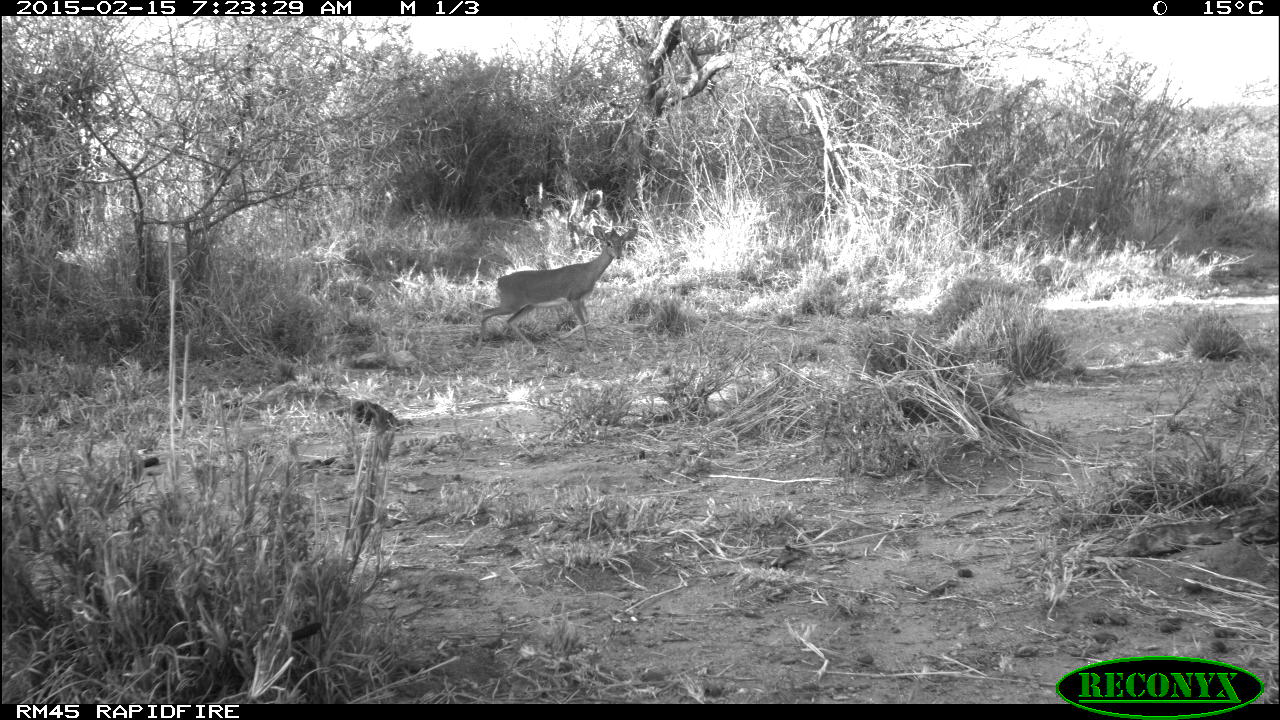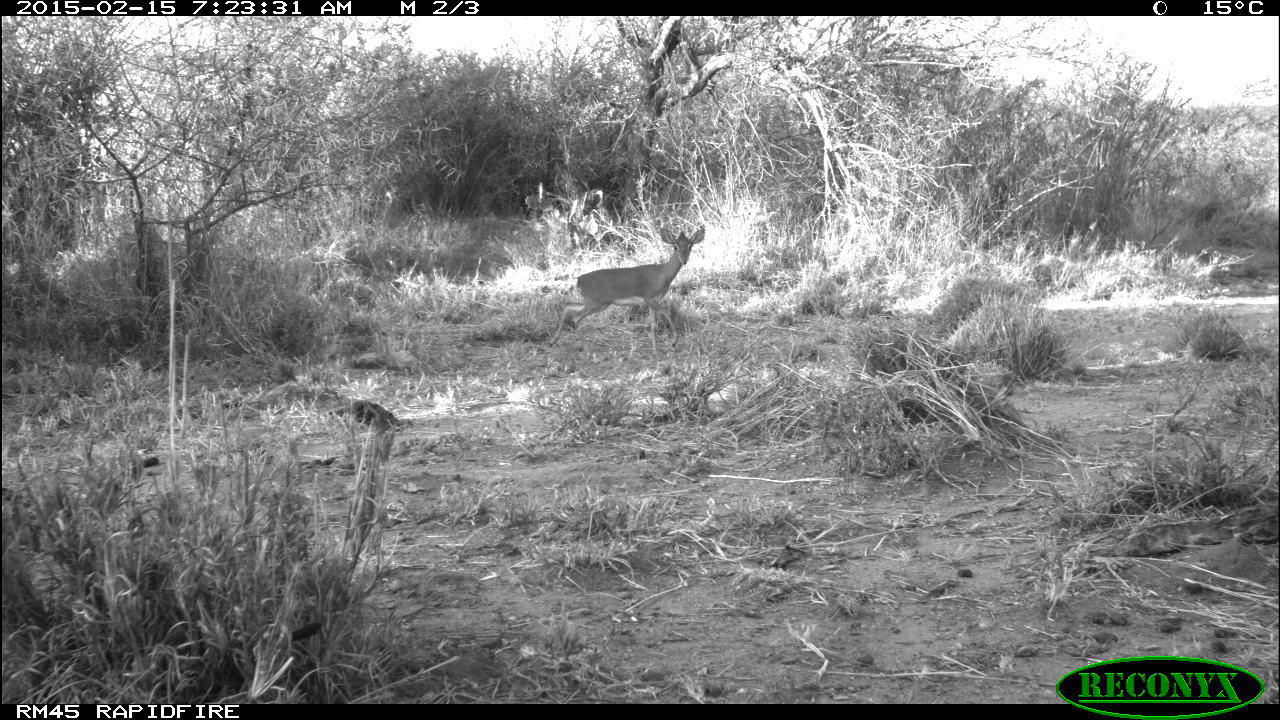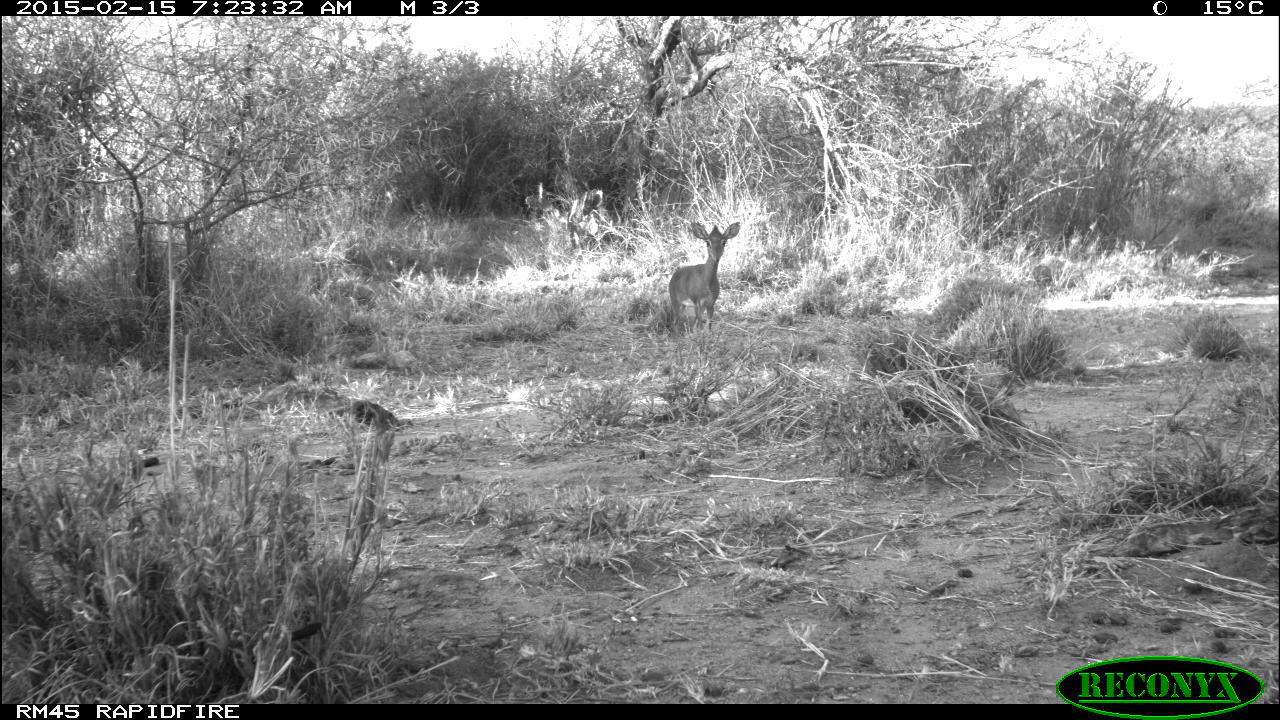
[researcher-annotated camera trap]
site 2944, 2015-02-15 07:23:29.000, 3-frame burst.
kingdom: Animalia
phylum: Chordata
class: Mammalia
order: Artiodactyla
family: Bovidae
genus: Madoqua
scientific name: Madoqua guentheri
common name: günther's dik-dik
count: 1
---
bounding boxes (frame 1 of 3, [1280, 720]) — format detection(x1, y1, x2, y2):
madoqua guentheri: detection(477, 220, 637, 355)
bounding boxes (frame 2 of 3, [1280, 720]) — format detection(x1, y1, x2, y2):
madoqua guentheri: detection(548, 227, 705, 358)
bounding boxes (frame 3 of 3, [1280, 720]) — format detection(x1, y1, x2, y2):
madoqua guentheri: detection(669, 221, 741, 335)